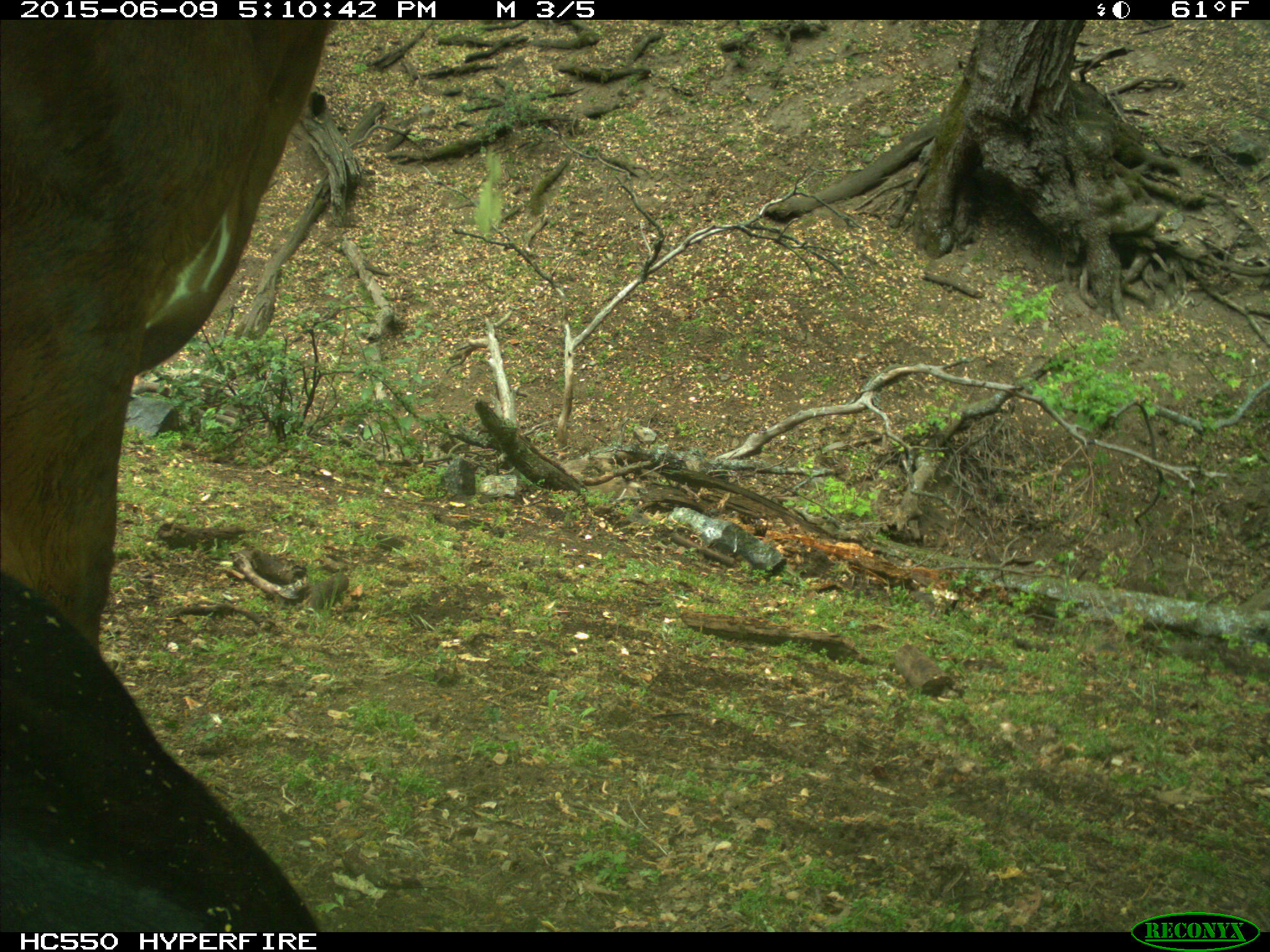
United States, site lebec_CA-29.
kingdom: Animalia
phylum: Chordata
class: Mammalia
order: Artiodactyla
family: Bovidae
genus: Bos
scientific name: Bos taurus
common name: domestic cow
Bos taurus (domestic cow).